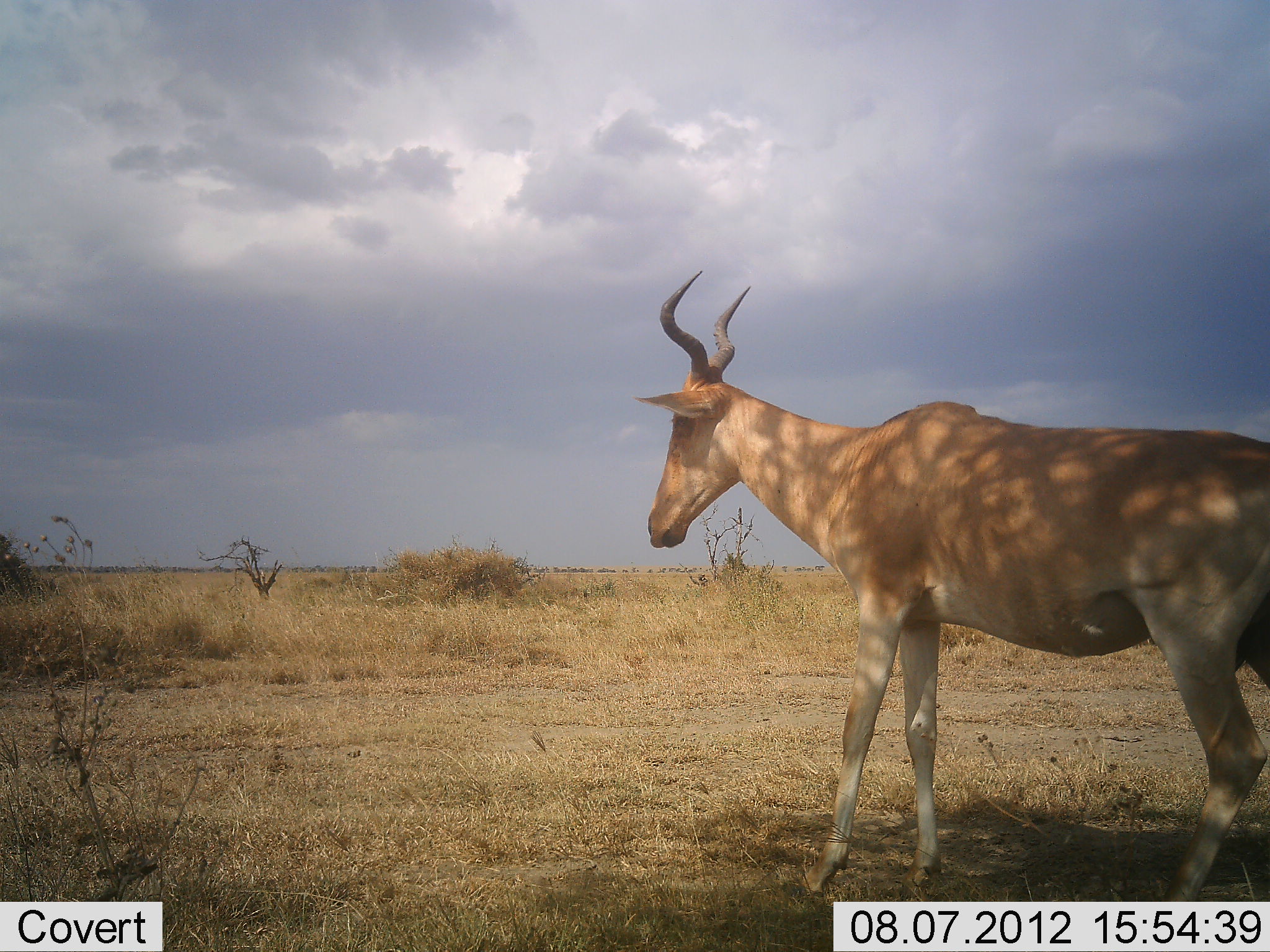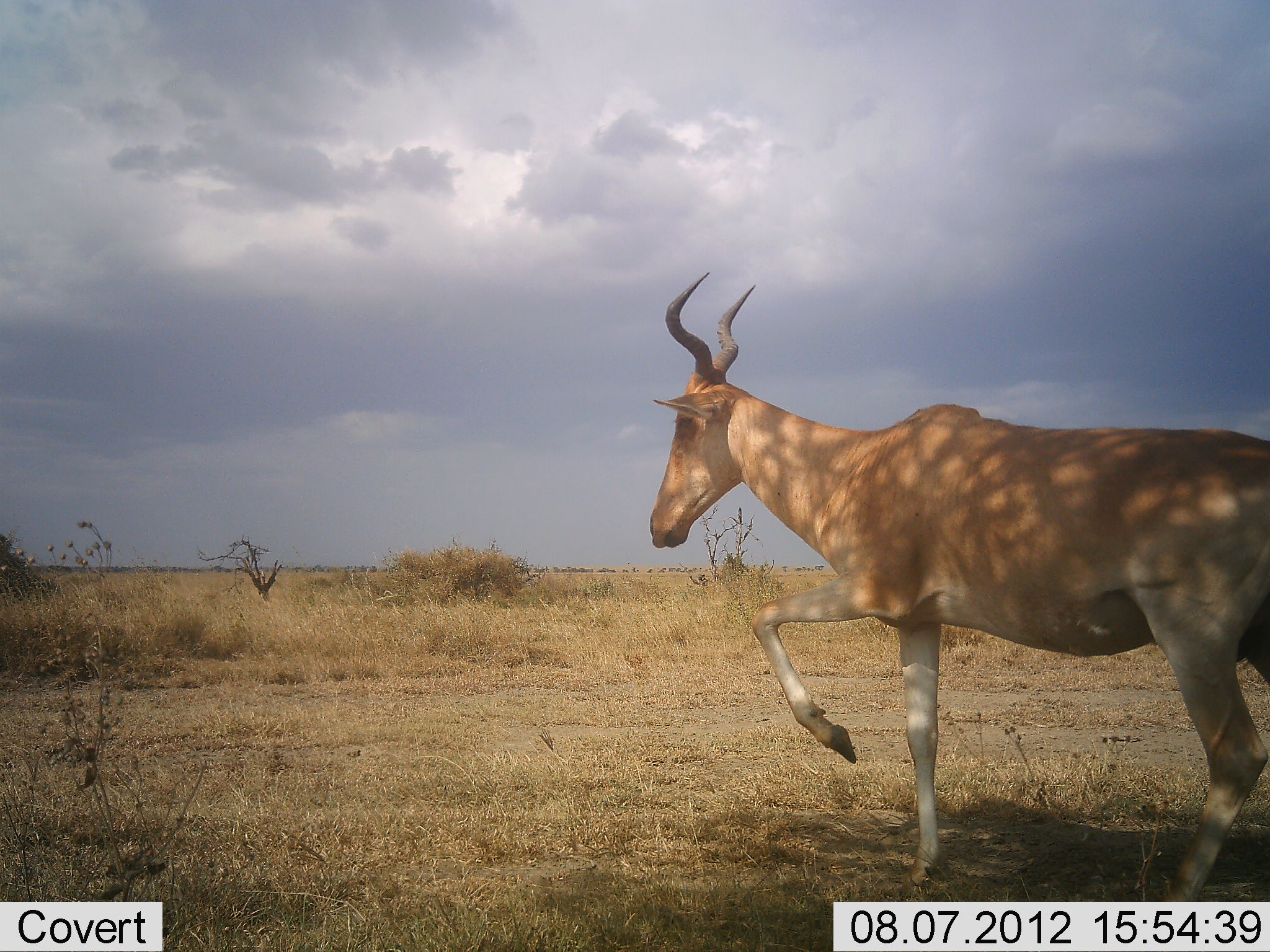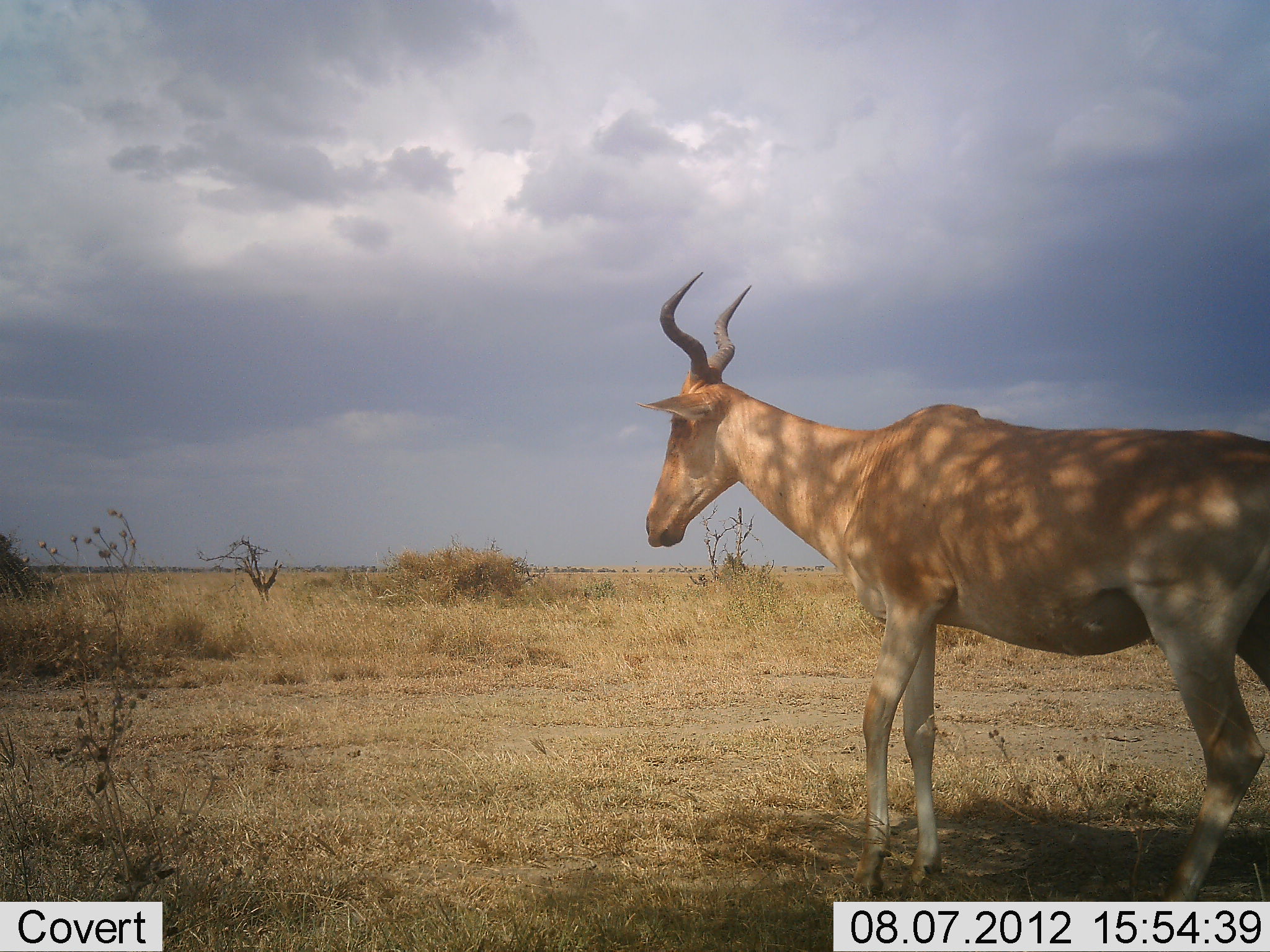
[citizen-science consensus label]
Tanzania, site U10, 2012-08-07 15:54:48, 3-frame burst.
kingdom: Animalia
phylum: Chordata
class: Mammalia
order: Artiodactyla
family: Bovidae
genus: Alcelaphus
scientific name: Alcelaphus buselaphus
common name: hartebeest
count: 1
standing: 80%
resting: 0%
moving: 30%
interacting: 10%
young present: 0%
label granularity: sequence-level